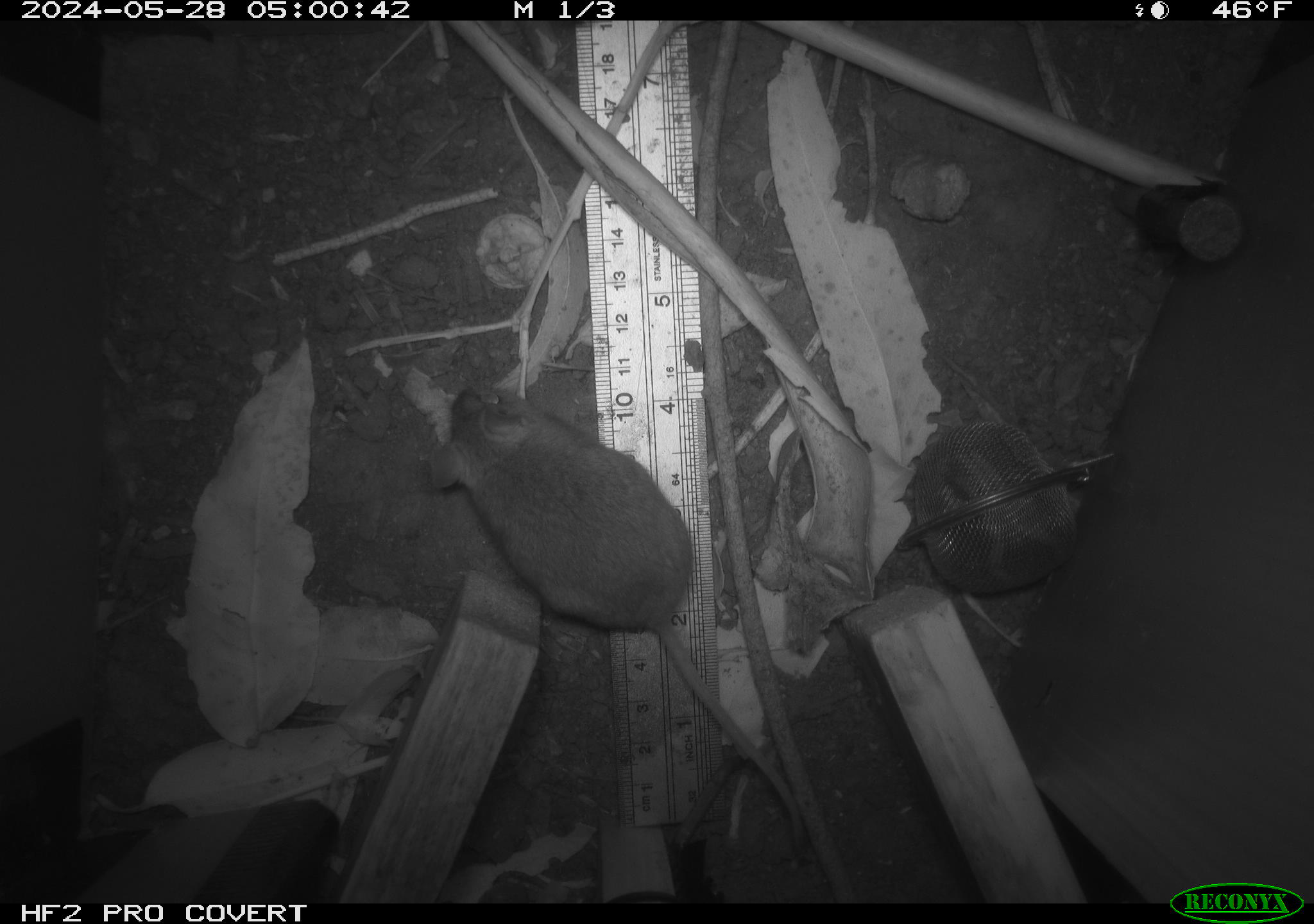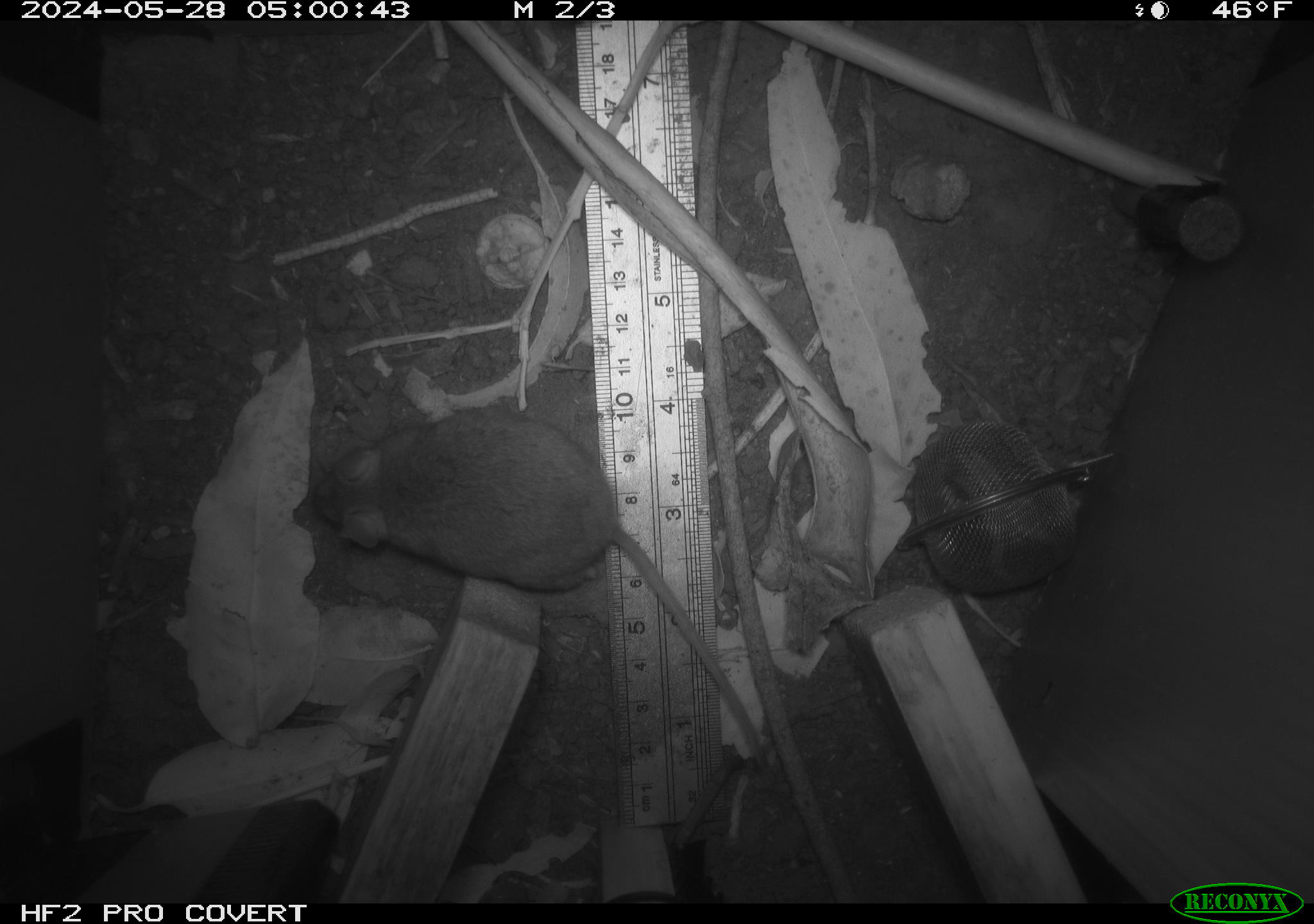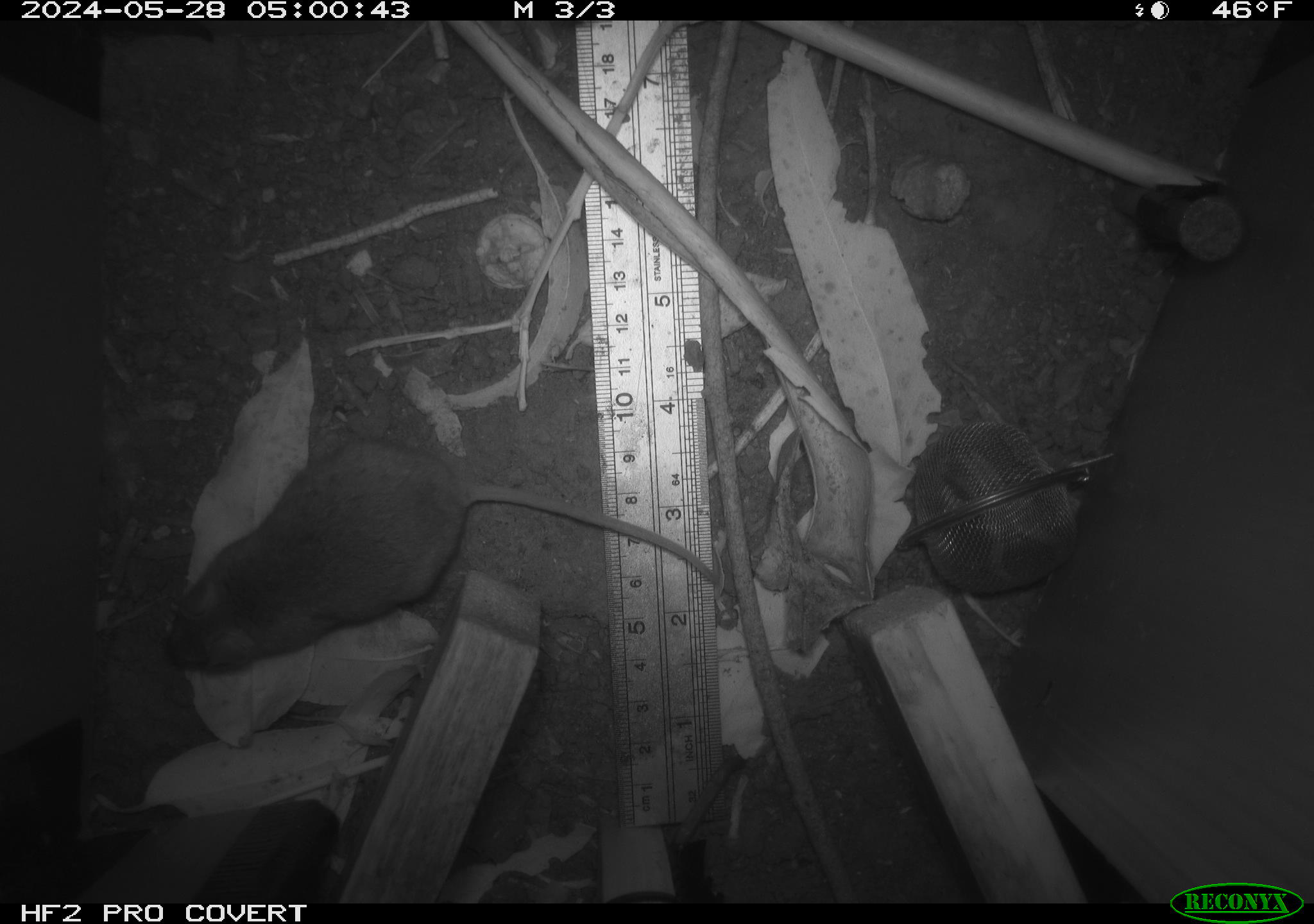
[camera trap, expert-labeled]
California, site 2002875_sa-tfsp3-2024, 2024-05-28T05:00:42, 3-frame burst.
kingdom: Animalia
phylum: Chordata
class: Mammalia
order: Rodentia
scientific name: Rodentia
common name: rodent